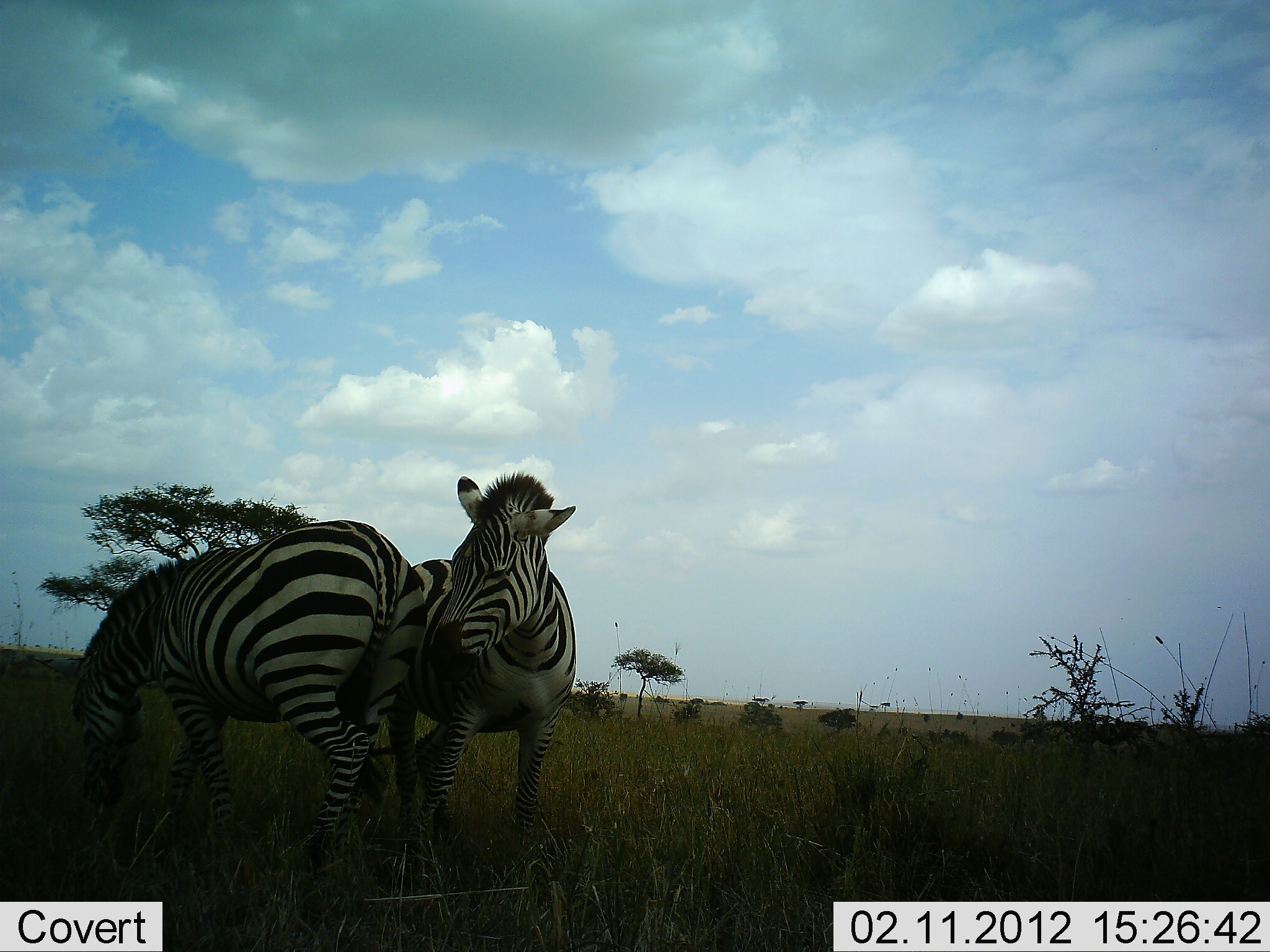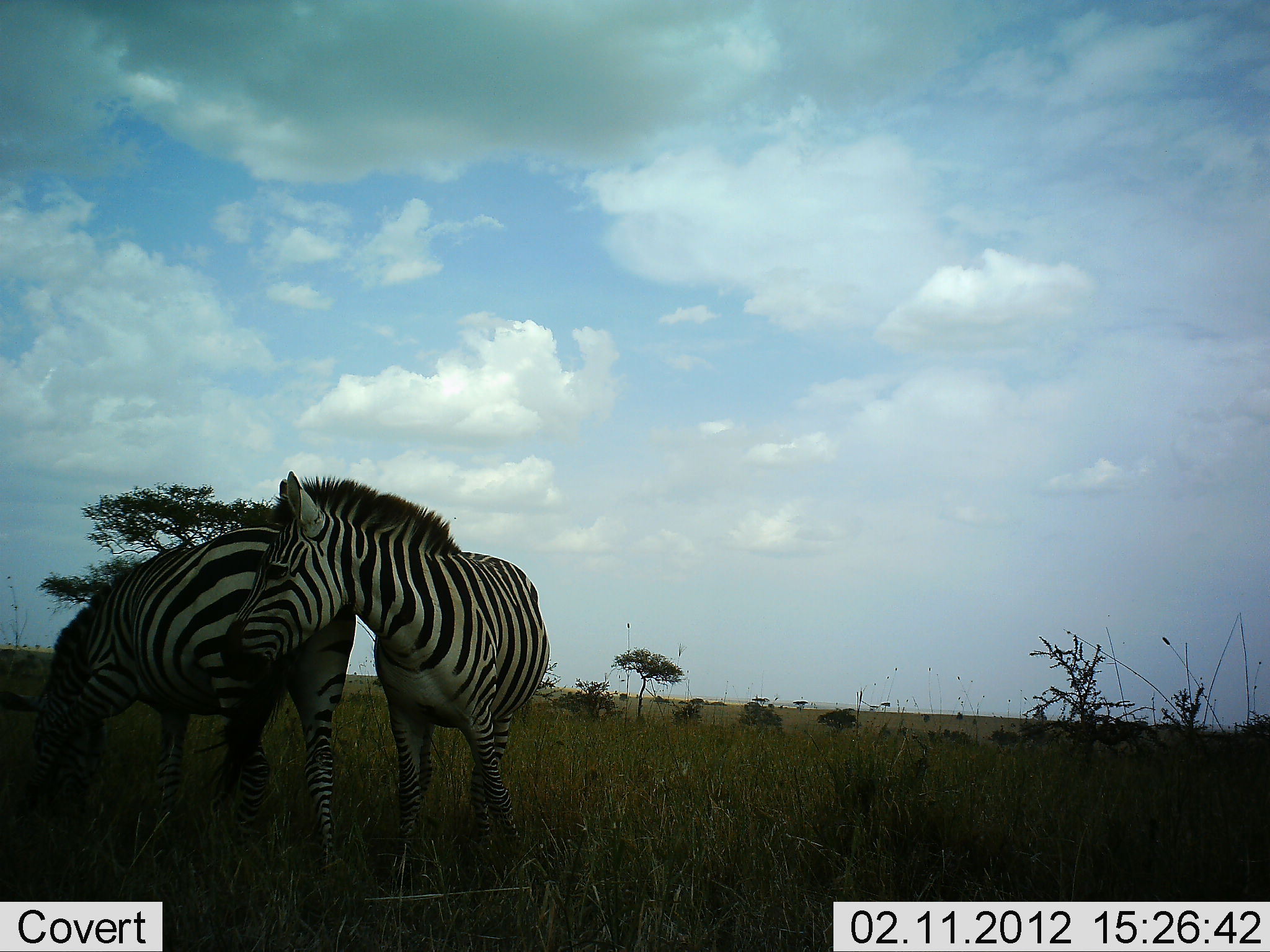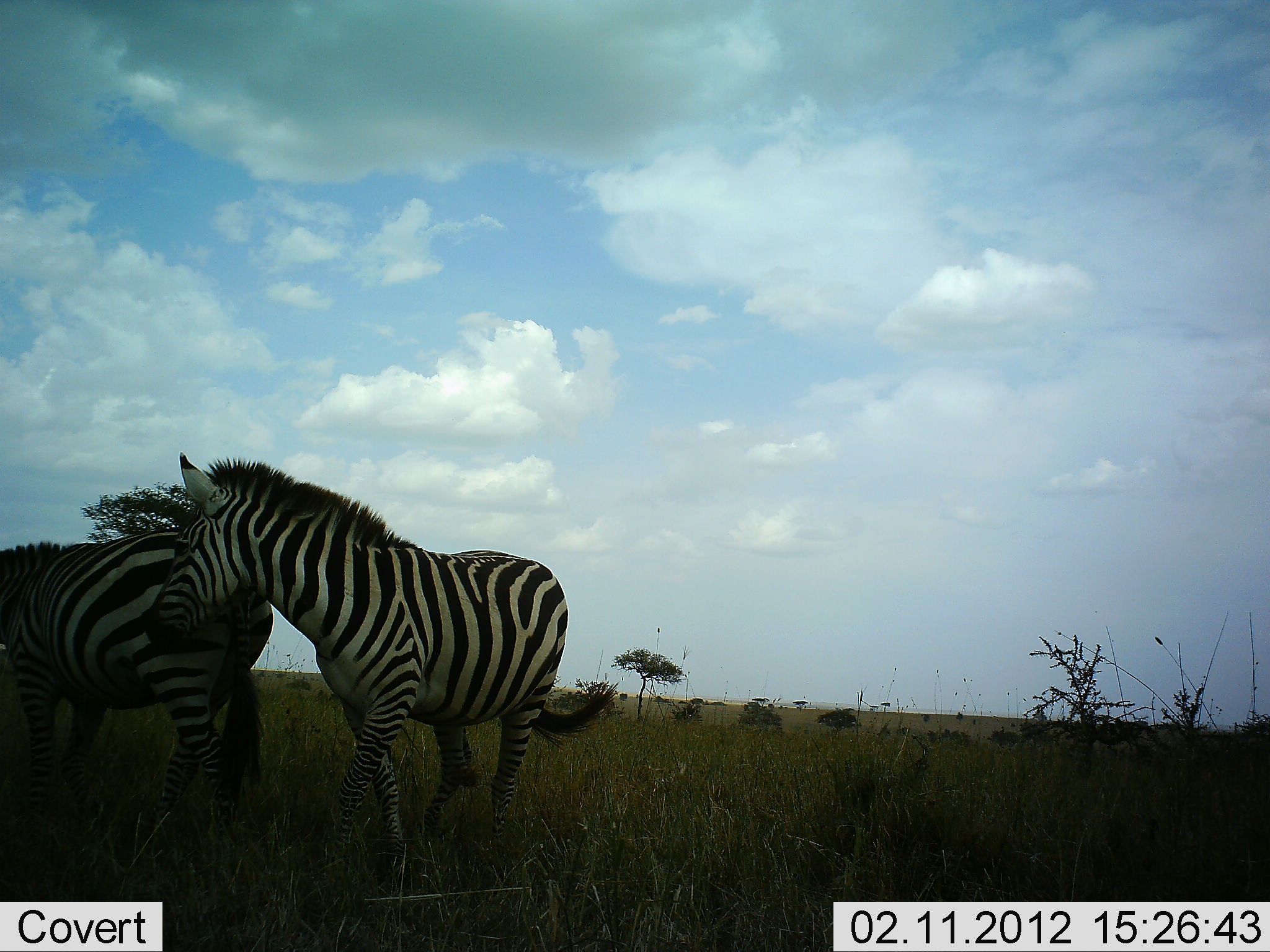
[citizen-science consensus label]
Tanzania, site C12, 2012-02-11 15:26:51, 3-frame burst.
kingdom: Animalia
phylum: Chordata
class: Mammalia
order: Perissodactyla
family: Equidae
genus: Equus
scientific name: Equus quagga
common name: plains zebra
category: zebra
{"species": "zebra (plains zebra) (Equus quagga)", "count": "2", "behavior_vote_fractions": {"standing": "33%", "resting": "0%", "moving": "13%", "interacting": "60%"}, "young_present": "0%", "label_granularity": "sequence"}